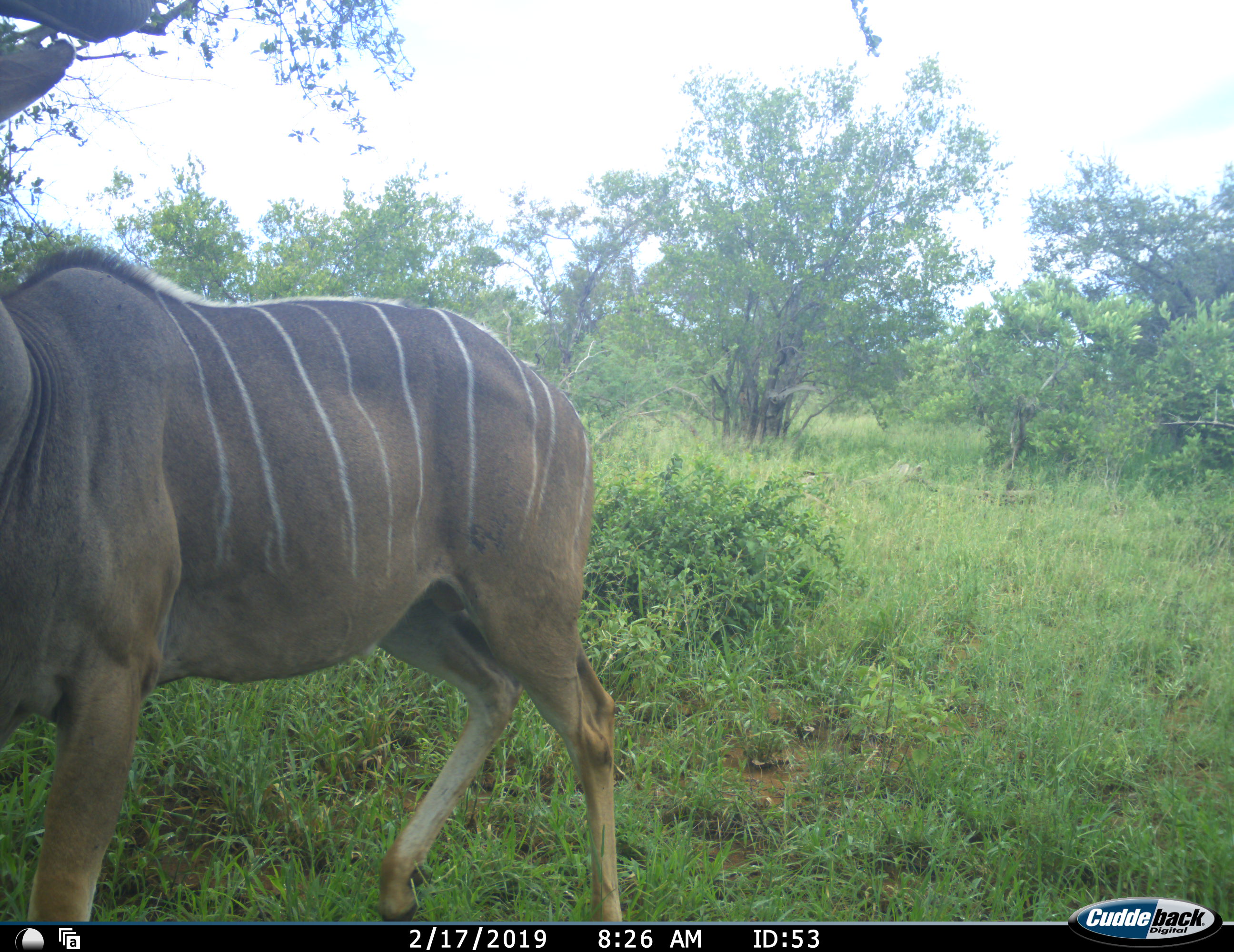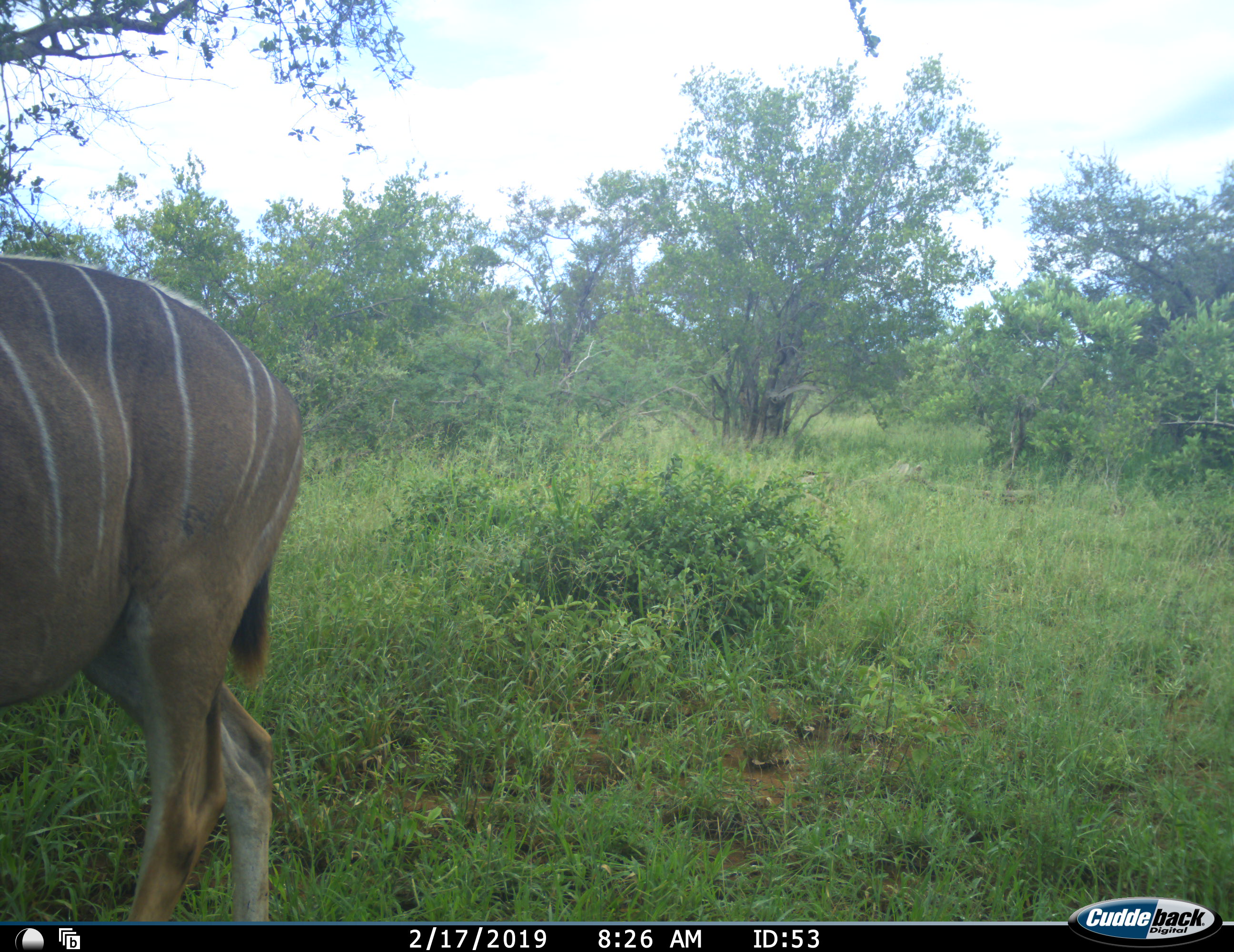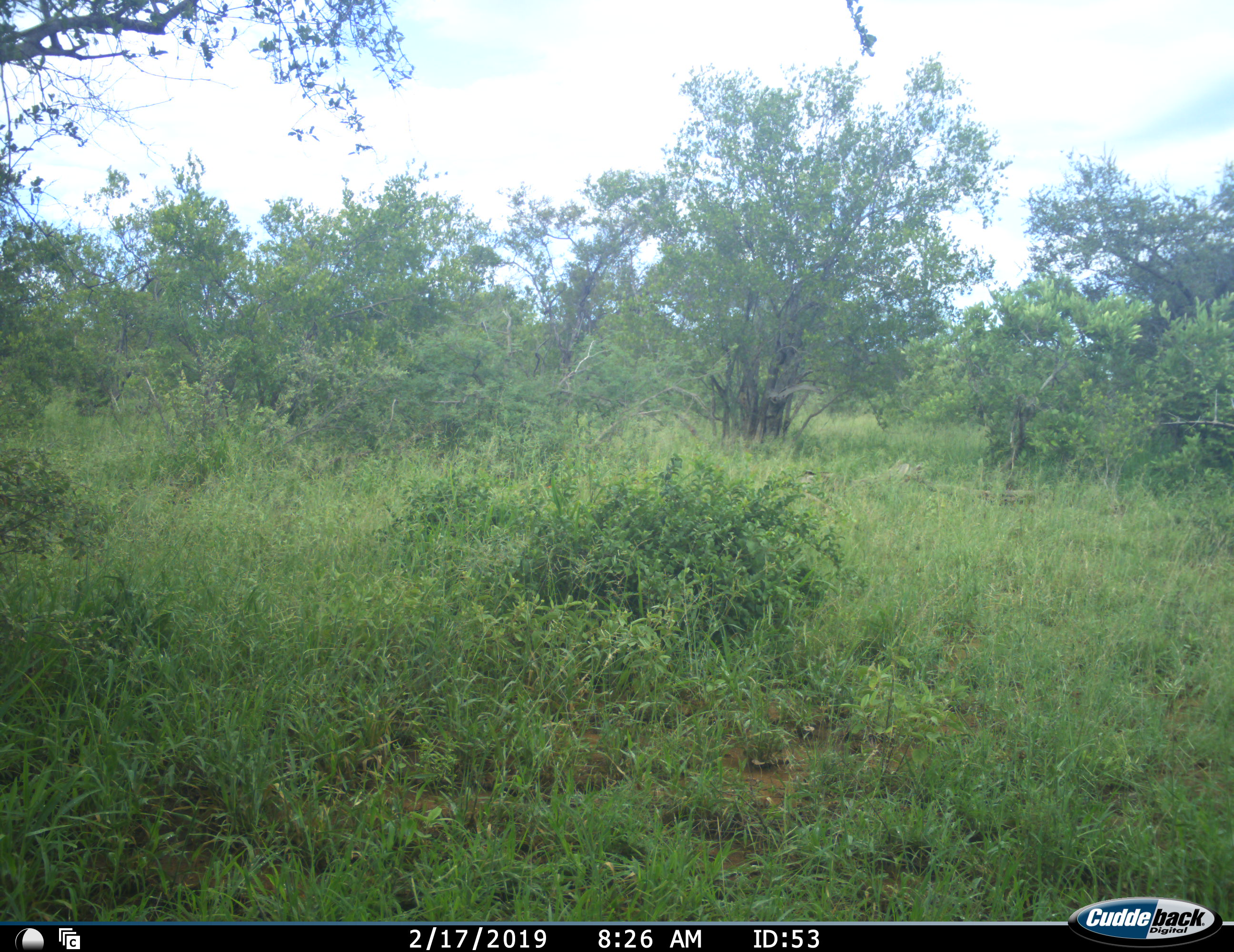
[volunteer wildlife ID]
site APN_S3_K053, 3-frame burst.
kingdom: Animalia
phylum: Chordata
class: Mammalia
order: Artiodactyla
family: Bovidae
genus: Tragelaphus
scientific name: Tragelaphus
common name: kudu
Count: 1.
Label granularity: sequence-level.